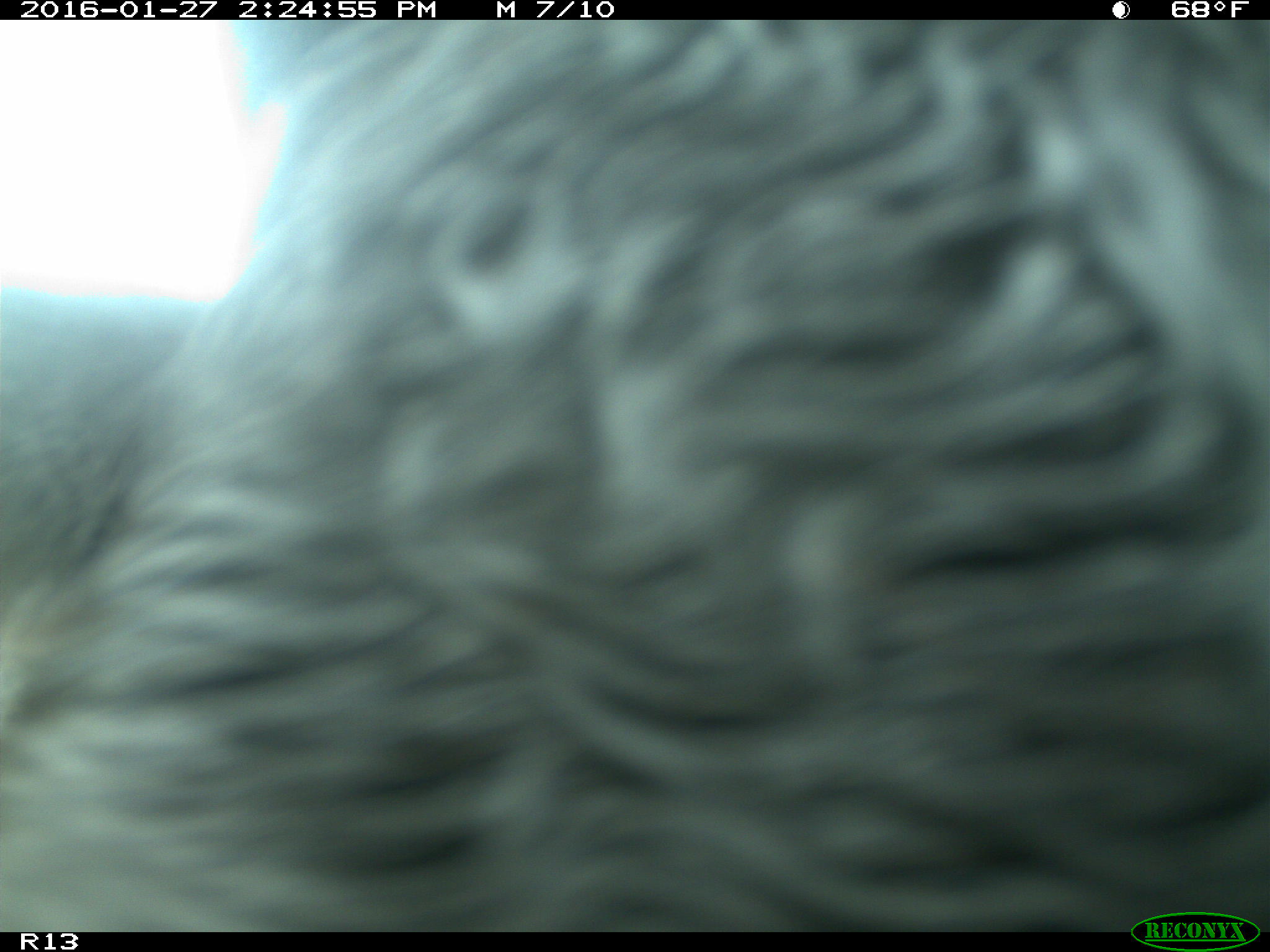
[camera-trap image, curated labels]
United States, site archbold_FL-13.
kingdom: Animalia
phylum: Chordata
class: Mammalia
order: Artiodactyla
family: Bovidae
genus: Bos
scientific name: Bos taurus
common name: domestic cow